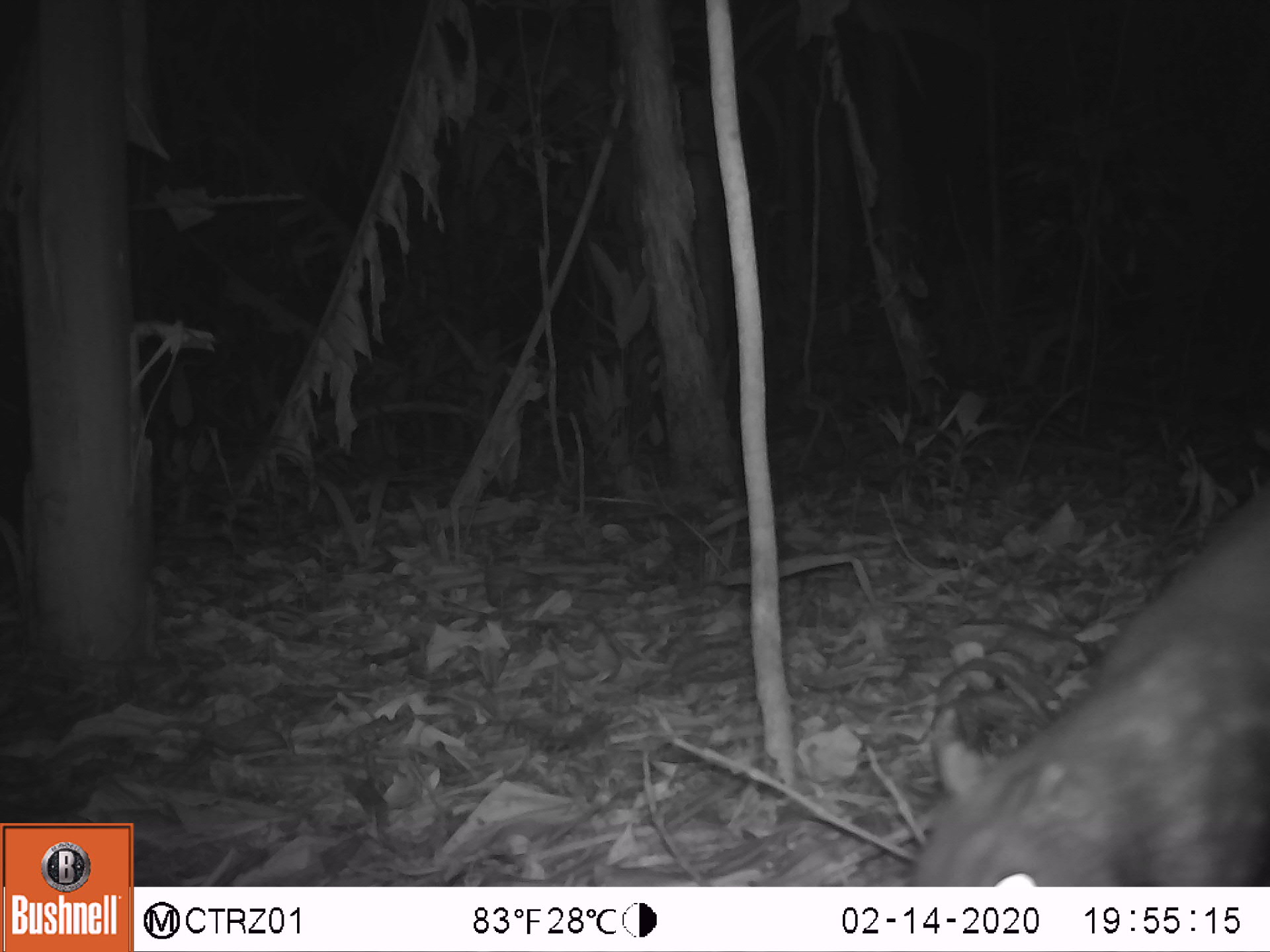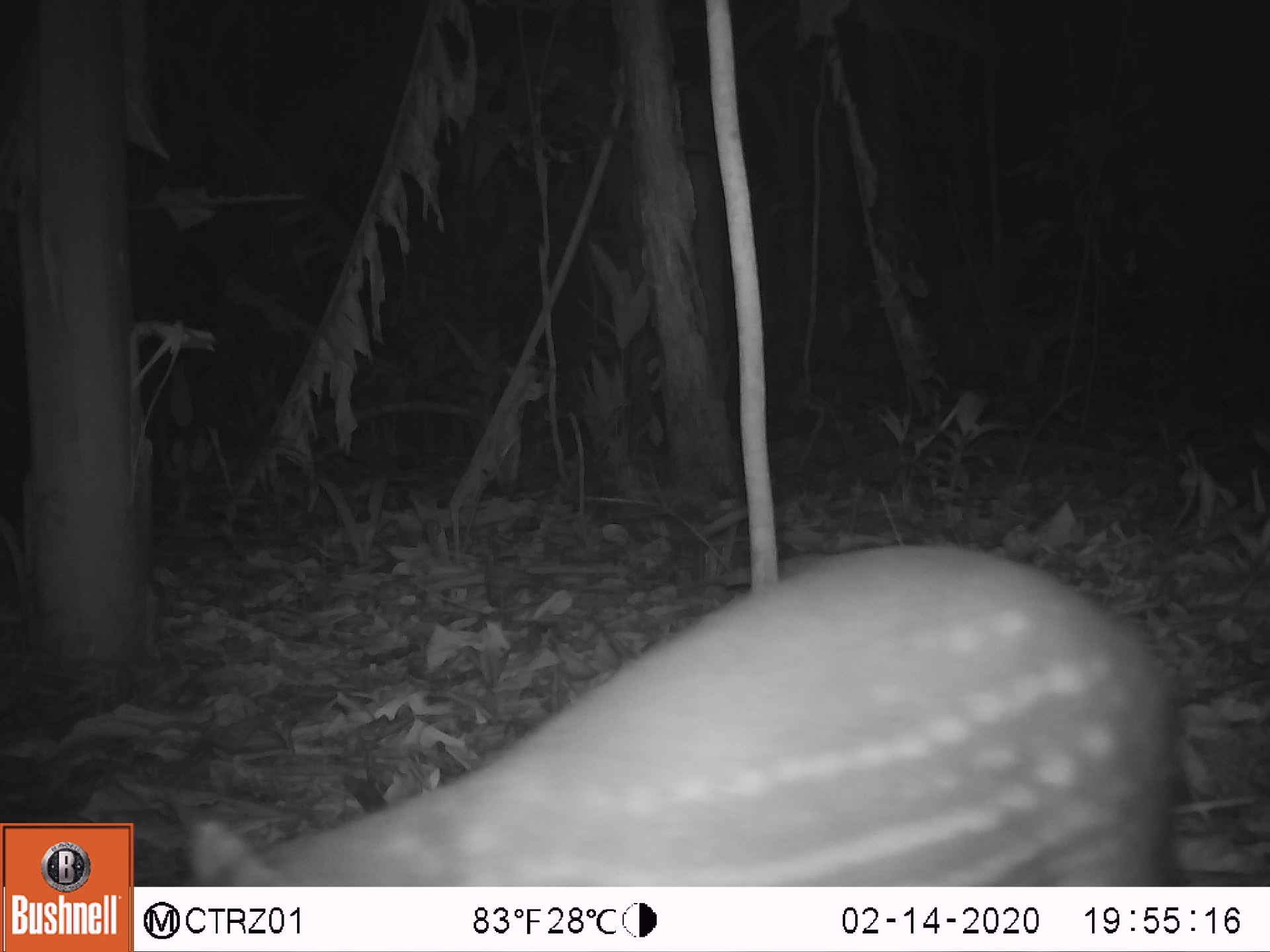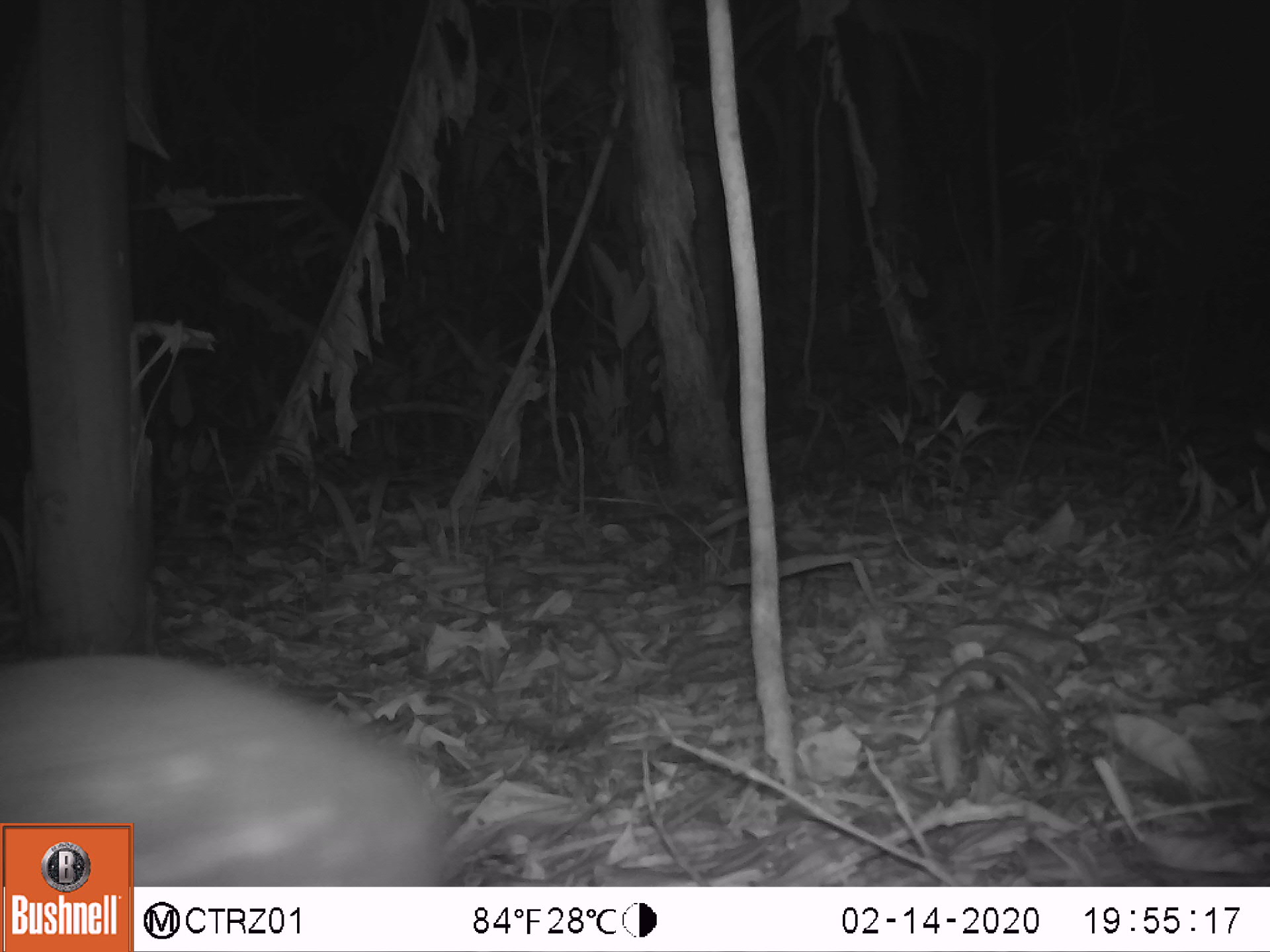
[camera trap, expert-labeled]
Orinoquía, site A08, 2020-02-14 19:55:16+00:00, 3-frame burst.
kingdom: Animalia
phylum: Chordata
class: Mammalia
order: Rodentia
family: Cuniculidae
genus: Cuniculus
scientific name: Cuniculus paca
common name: spotted paca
Spotted paca (Cuniculus paca).